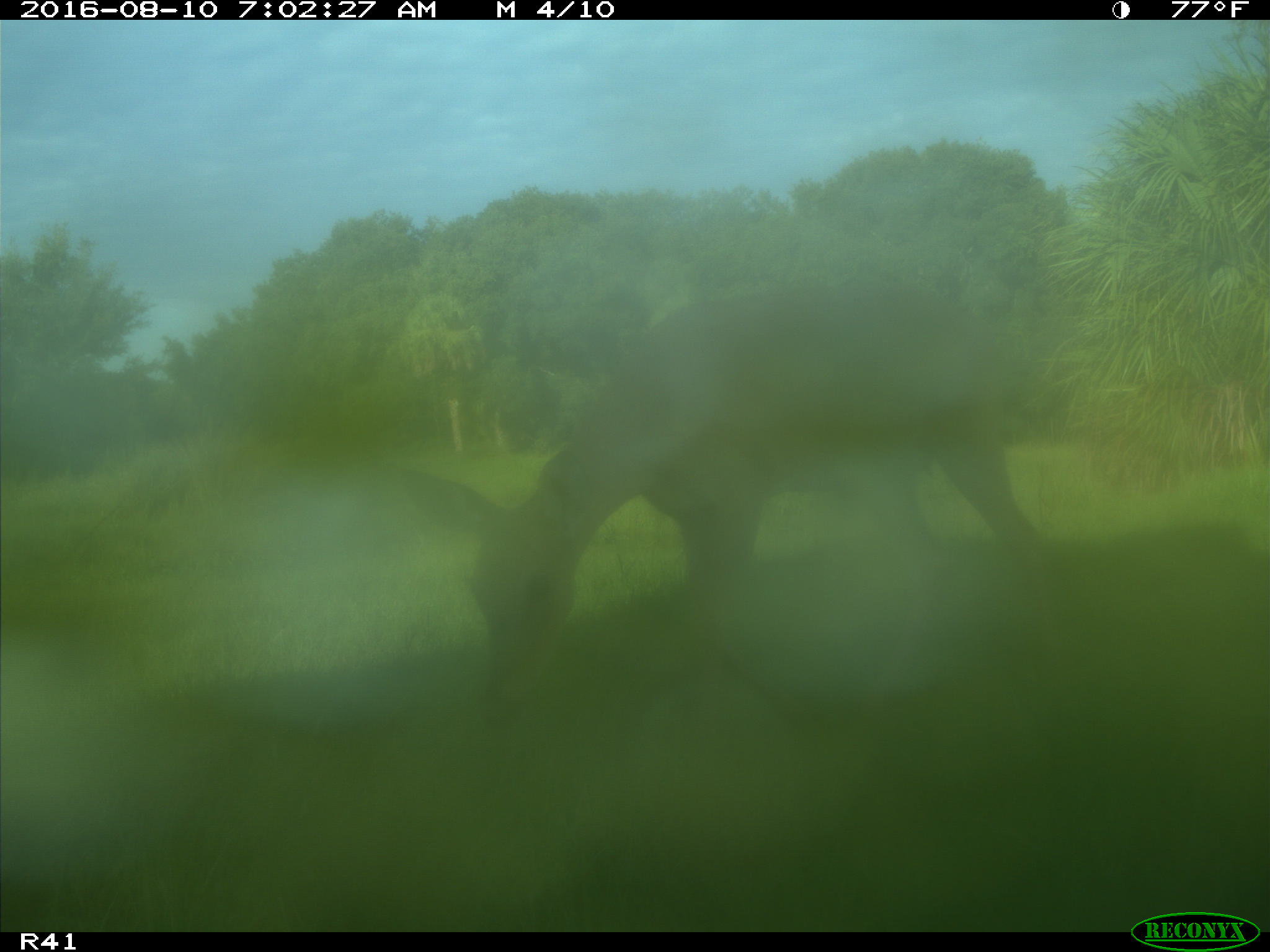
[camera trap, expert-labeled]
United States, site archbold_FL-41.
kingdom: Animalia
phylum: Chordata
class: Mammalia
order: Artiodactyla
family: Cervidae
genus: Odocoileus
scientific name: Odocoileus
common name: deer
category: unidentified deer